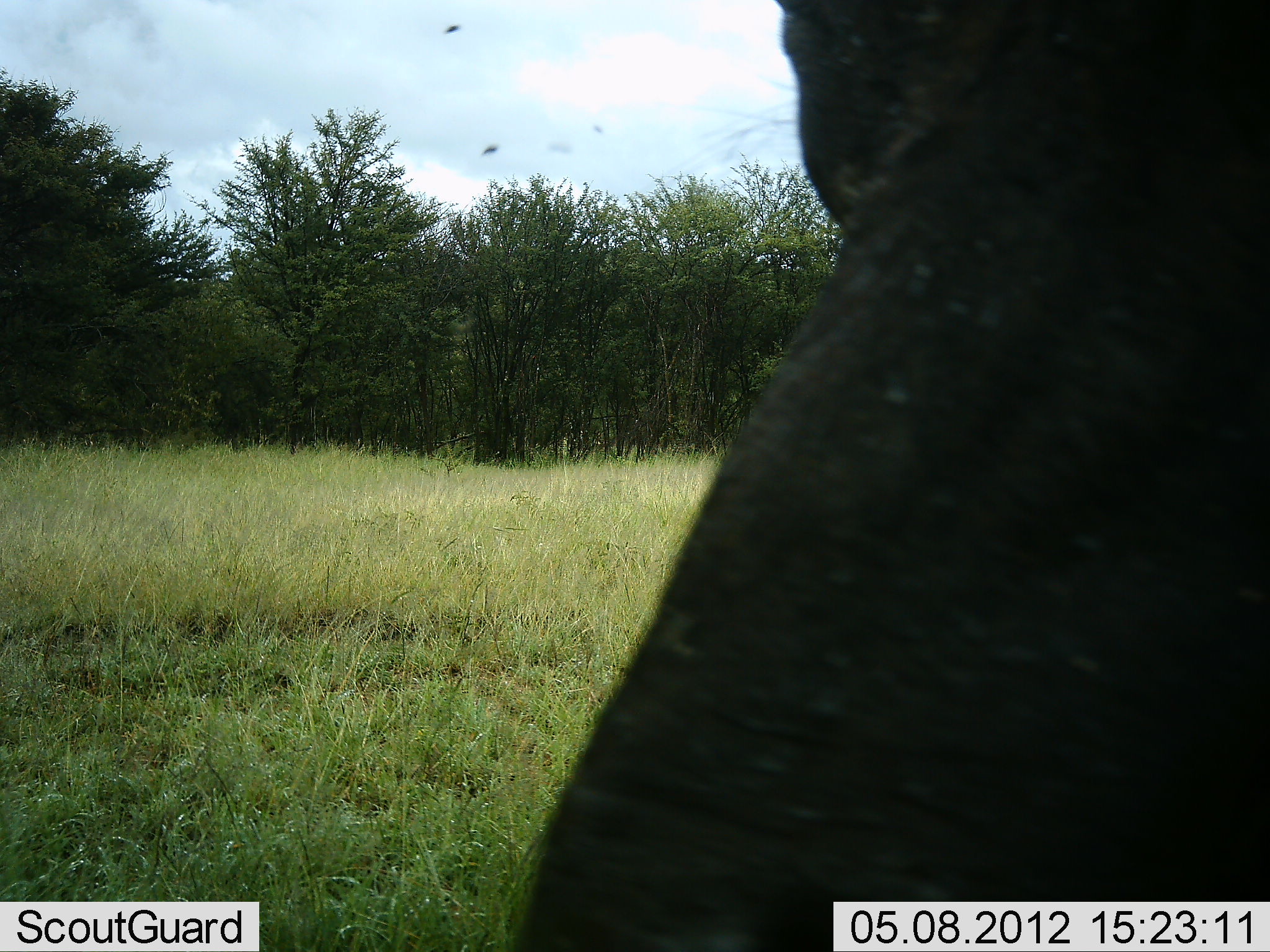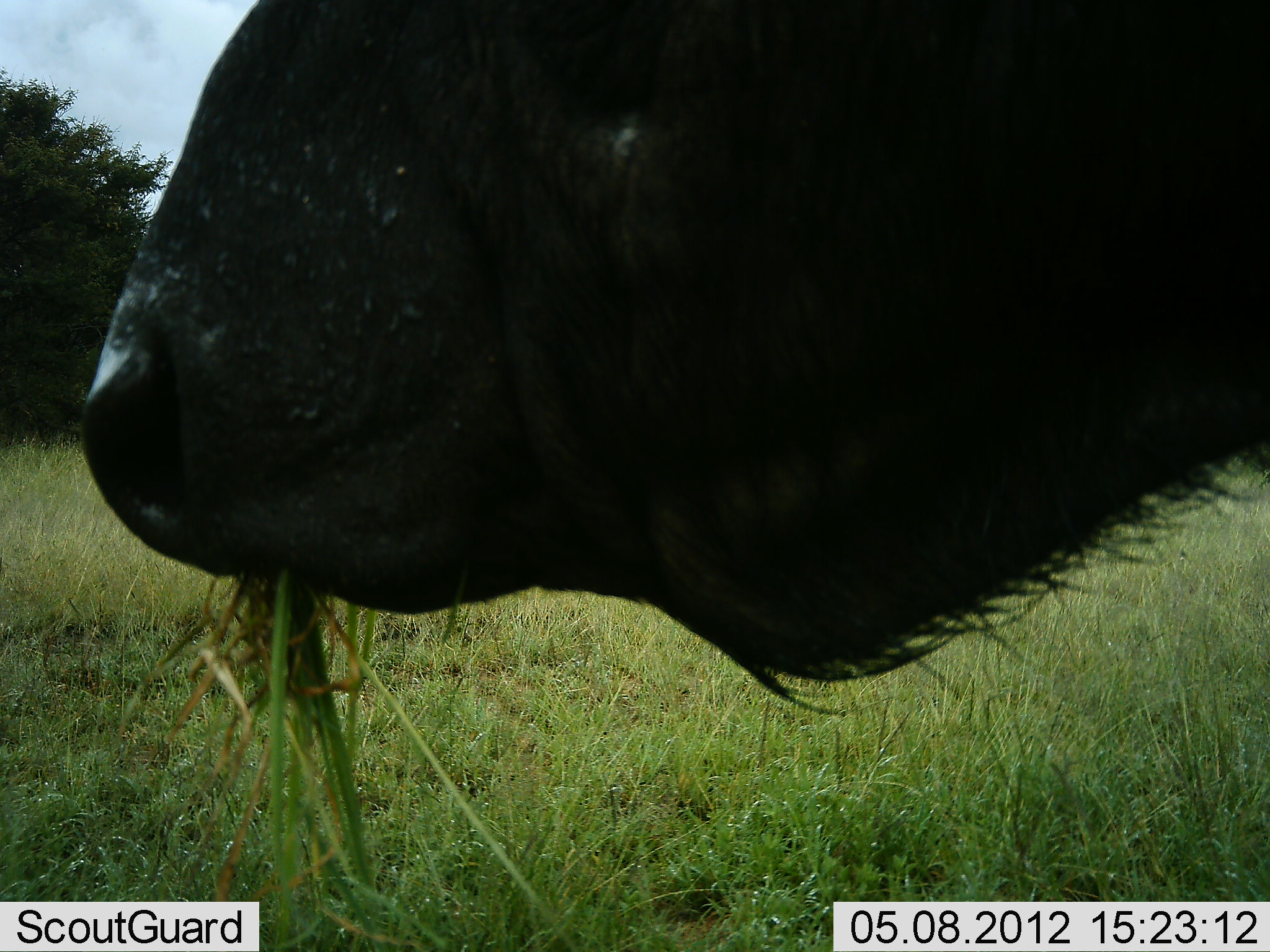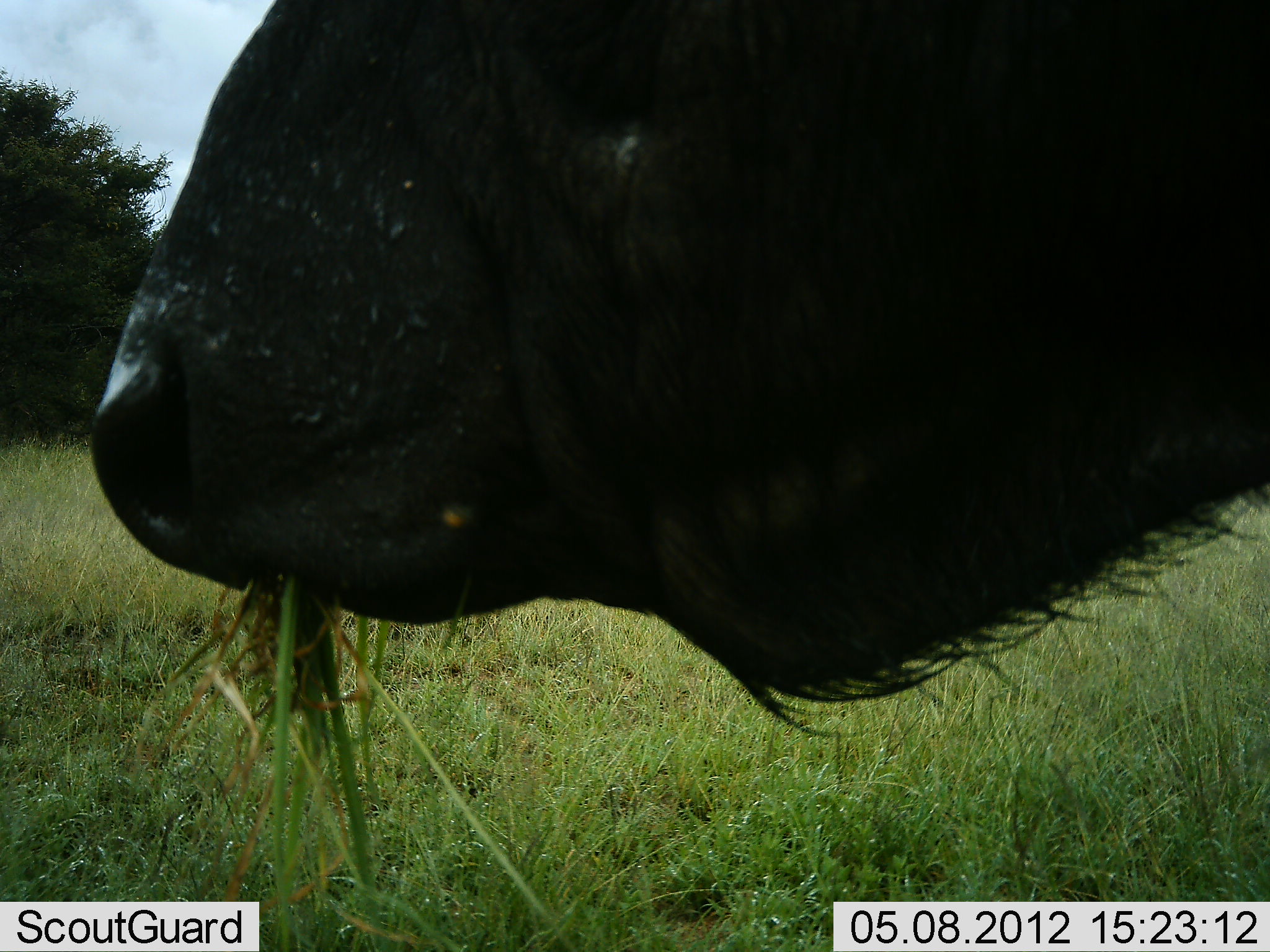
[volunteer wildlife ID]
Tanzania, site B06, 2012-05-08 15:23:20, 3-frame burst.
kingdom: Animalia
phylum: Chordata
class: Mammalia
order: Artiodactyla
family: Bovidae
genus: Syncerus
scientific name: Syncerus caffer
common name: cape buffalo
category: buffalo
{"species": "buffalo (cape buffalo) (Syncerus caffer)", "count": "1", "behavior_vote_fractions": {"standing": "15%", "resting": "5%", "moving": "5%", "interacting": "0%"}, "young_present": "0%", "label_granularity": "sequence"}